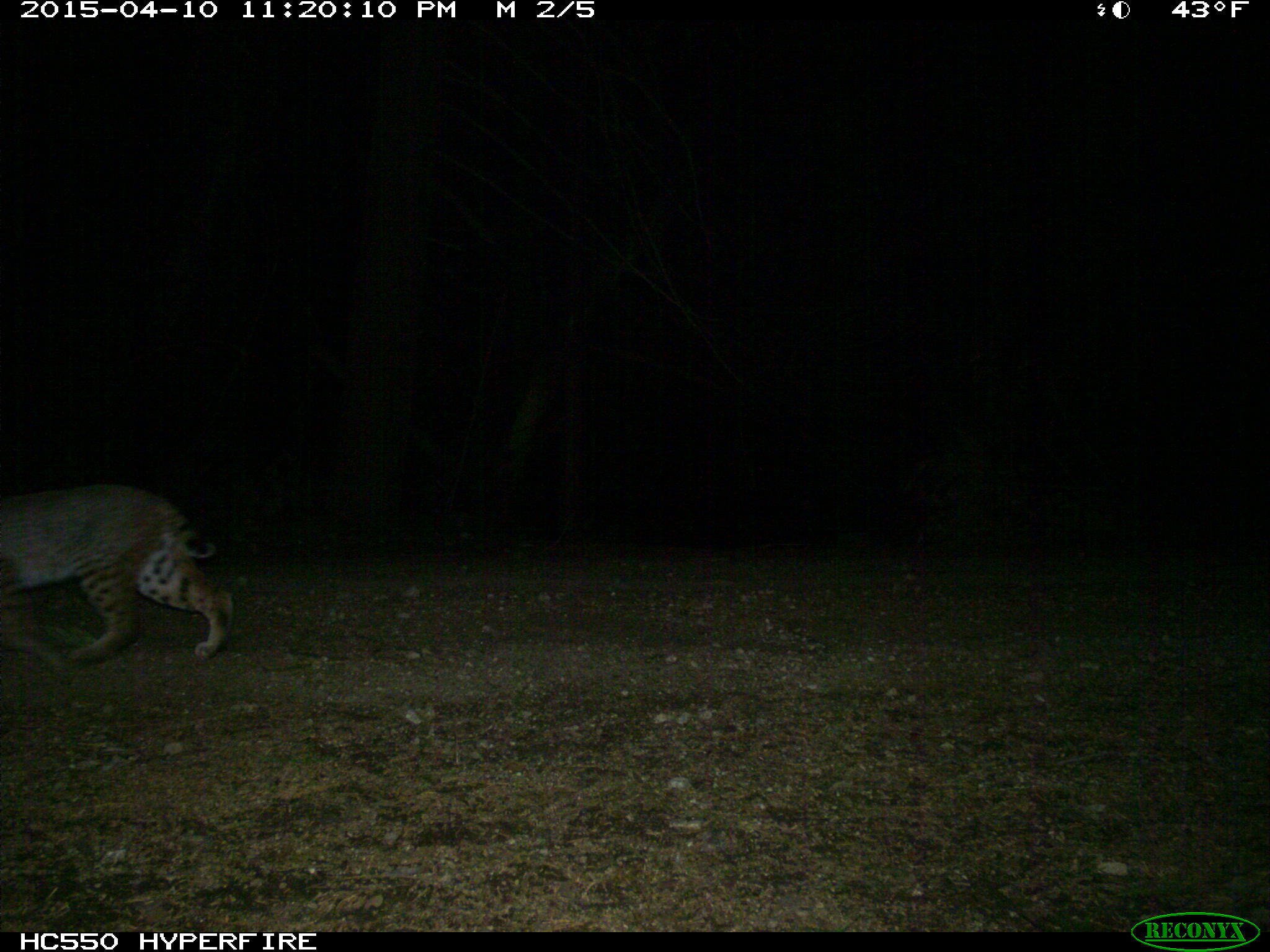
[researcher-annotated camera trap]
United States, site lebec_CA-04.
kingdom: Animalia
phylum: Chordata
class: Mammalia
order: Carnivora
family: Felidae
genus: Lynx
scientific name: Lynx rufus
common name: bobcat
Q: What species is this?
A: Lynx rufus (bobcat).